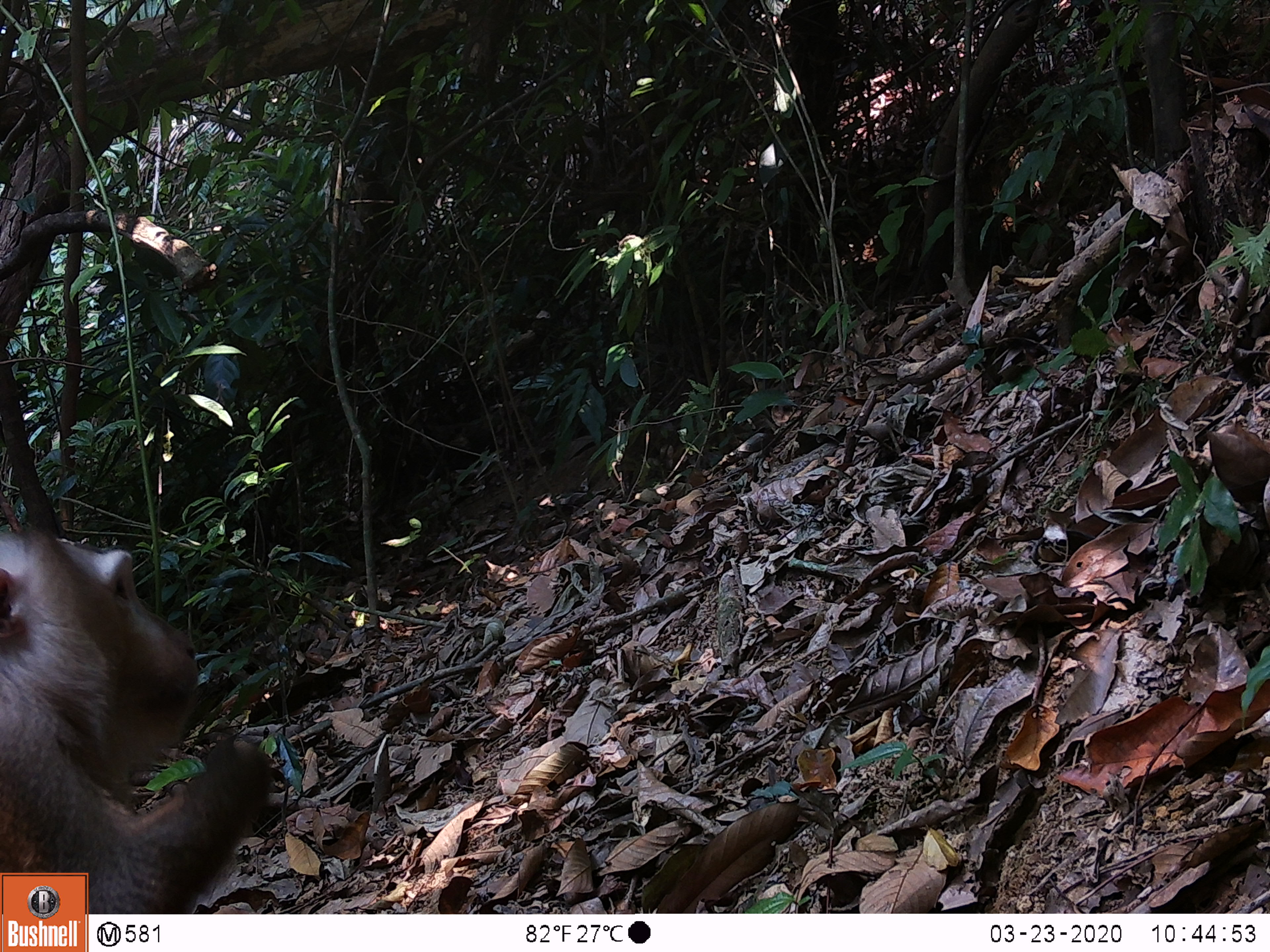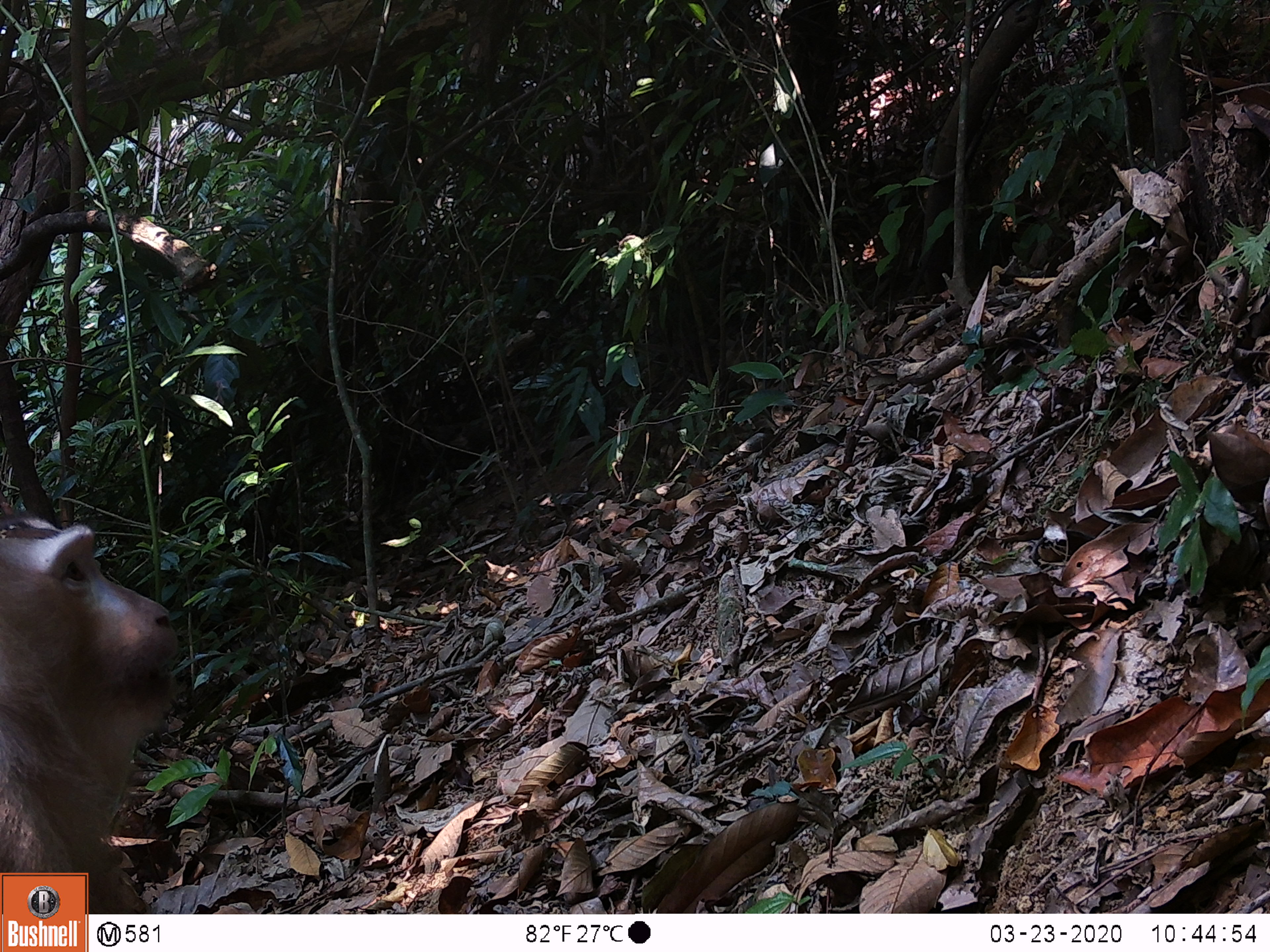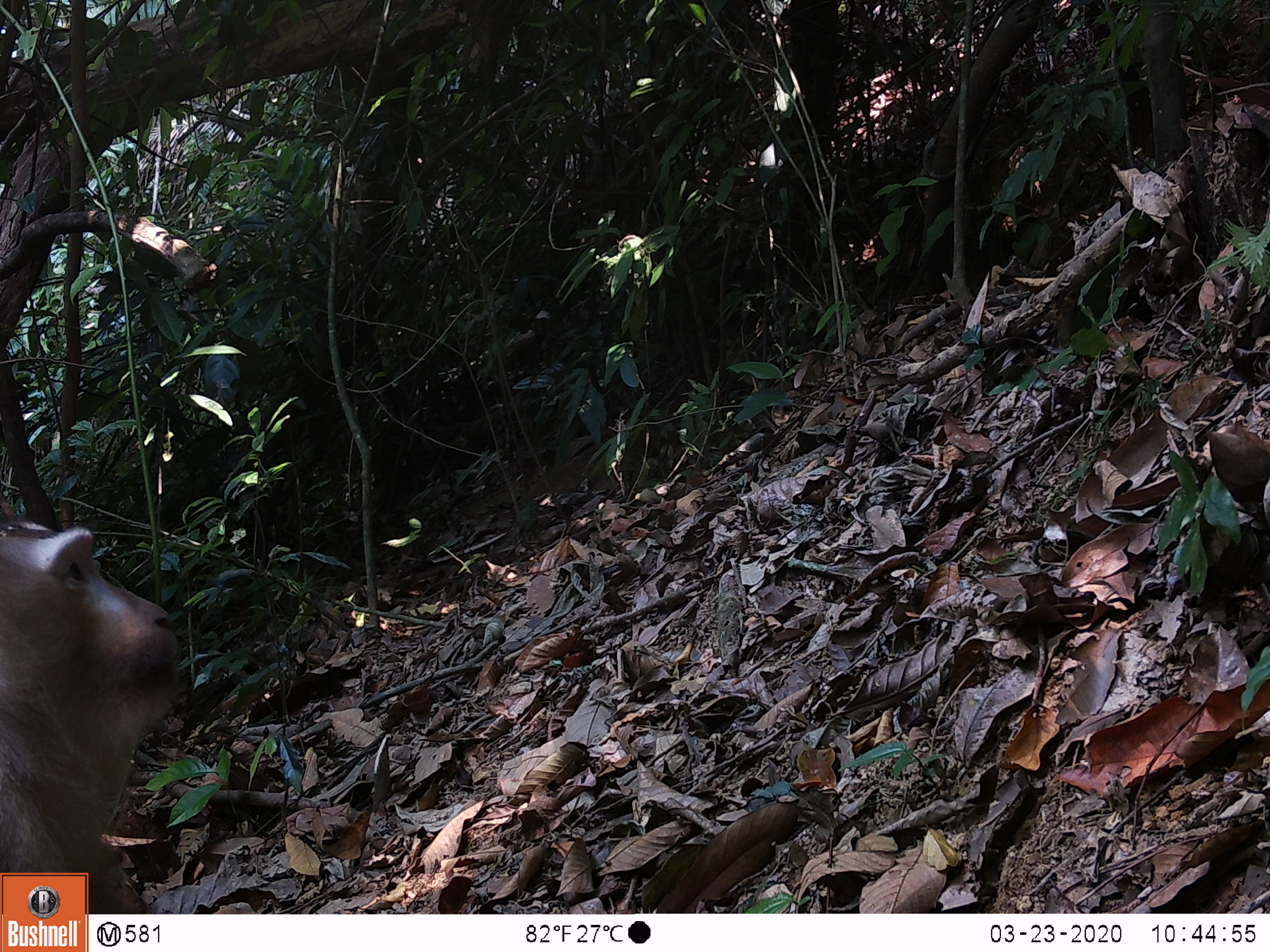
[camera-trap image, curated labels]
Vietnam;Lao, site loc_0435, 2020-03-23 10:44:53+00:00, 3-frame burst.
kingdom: Animalia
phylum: Chordata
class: Mammalia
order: Primates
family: Cercopithecidae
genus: Macaca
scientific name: Macaca nemestrina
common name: pig-tailed macaque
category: pig tailed macaque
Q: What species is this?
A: Pig tailed macaque (pig-tailed macaque) (Macaca nemestrina).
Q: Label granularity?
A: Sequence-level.